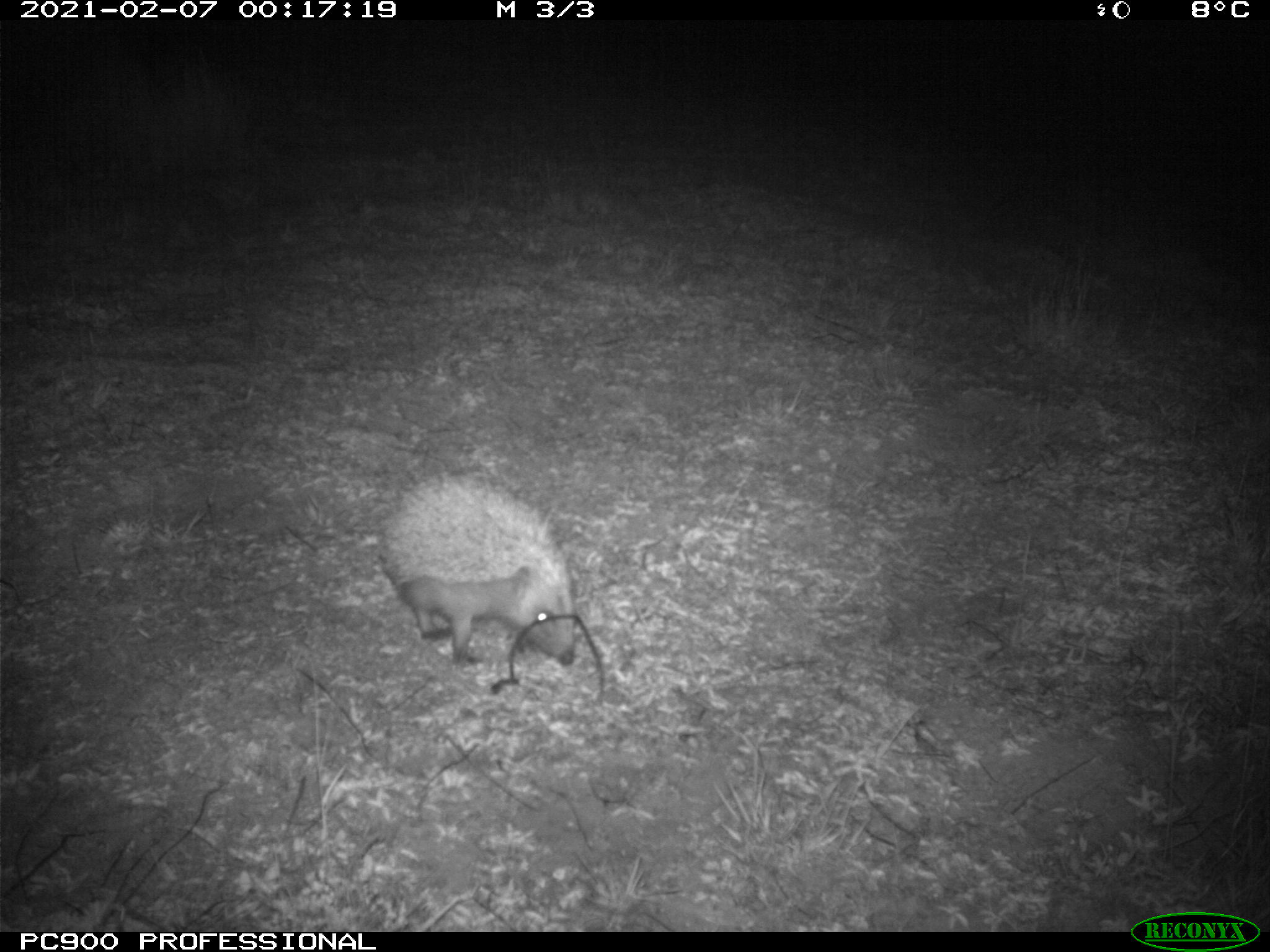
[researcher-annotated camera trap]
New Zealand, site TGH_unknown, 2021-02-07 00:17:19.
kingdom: Animalia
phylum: Chordata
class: Mammalia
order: Eulipotyphla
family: Erinaceidae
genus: Erinaceus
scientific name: Erinaceus europaeus europaeus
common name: european hedgehog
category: hedgehog